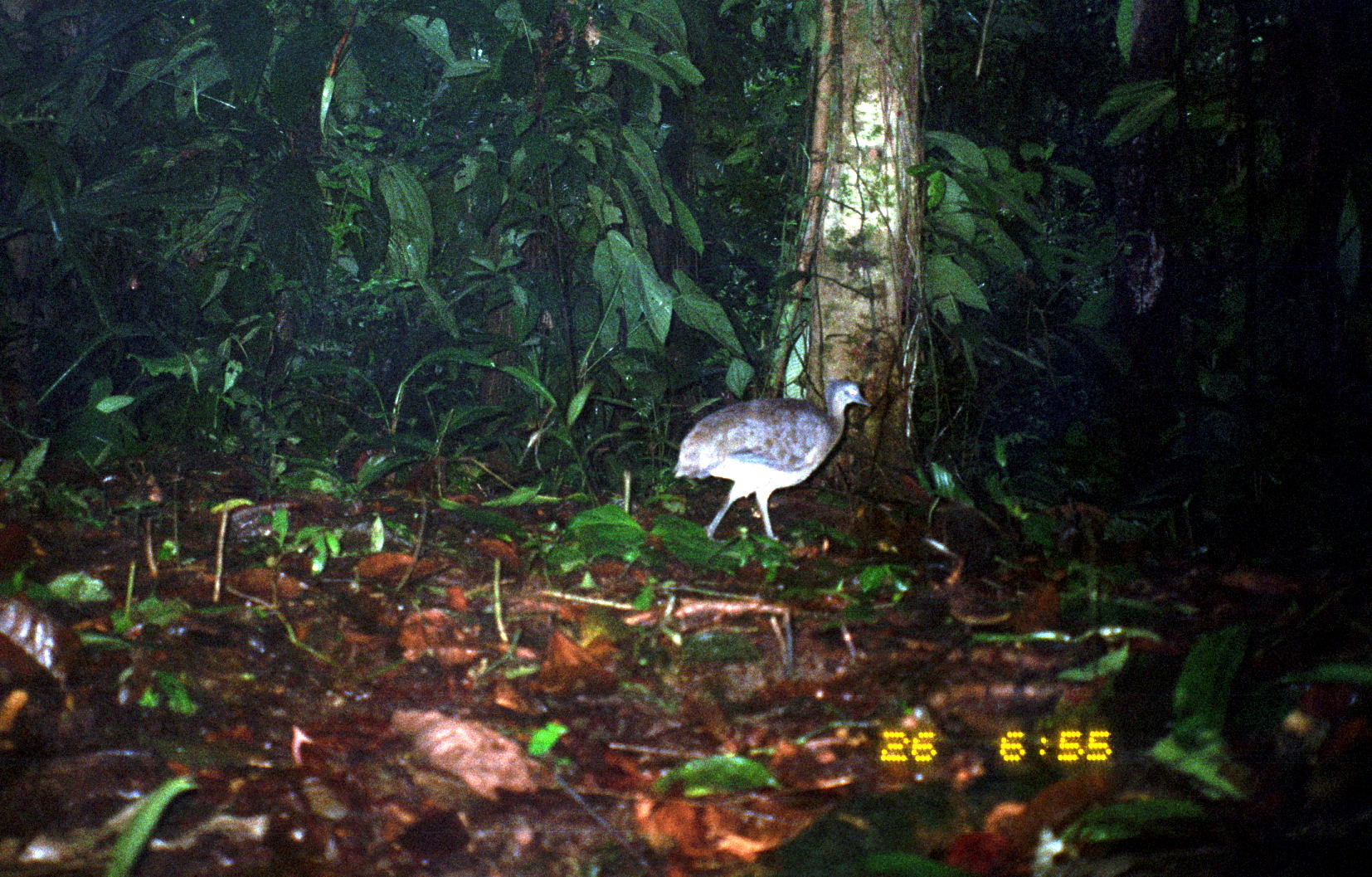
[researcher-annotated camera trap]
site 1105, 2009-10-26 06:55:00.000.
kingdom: Animalia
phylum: Chordata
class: Aves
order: Tinamiformes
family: Tinamidae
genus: Tinamus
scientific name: Tinamus major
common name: great tinamou